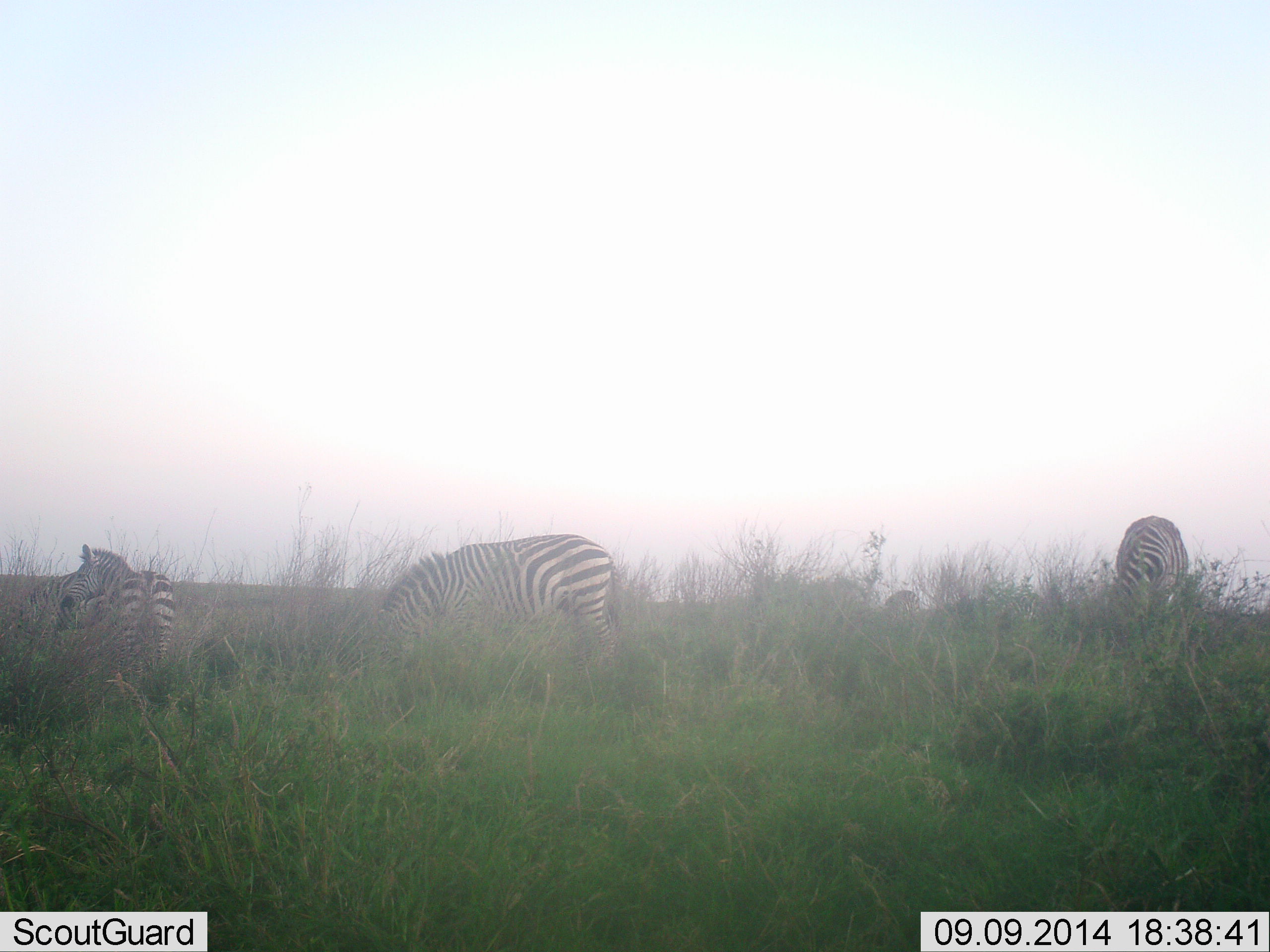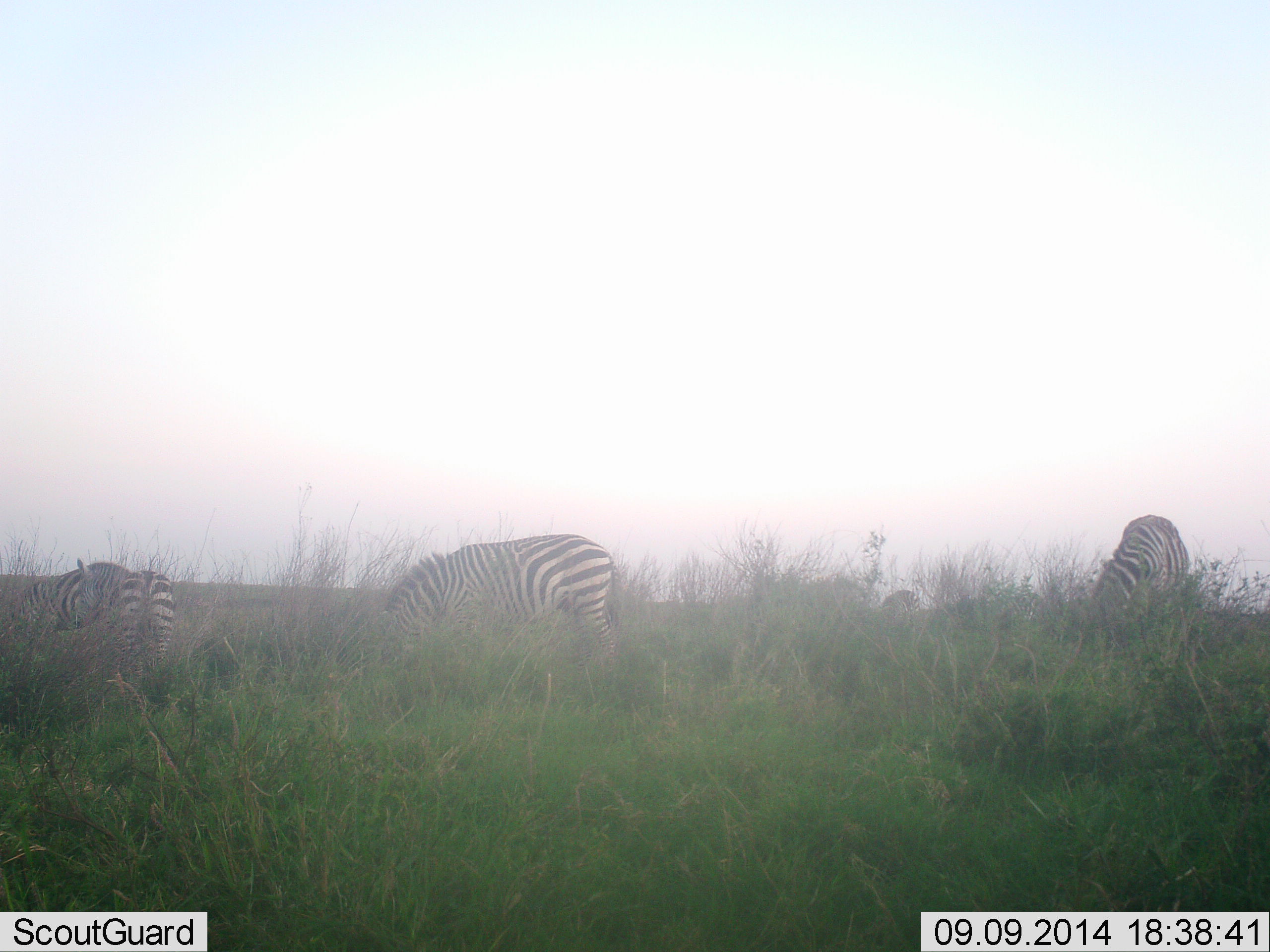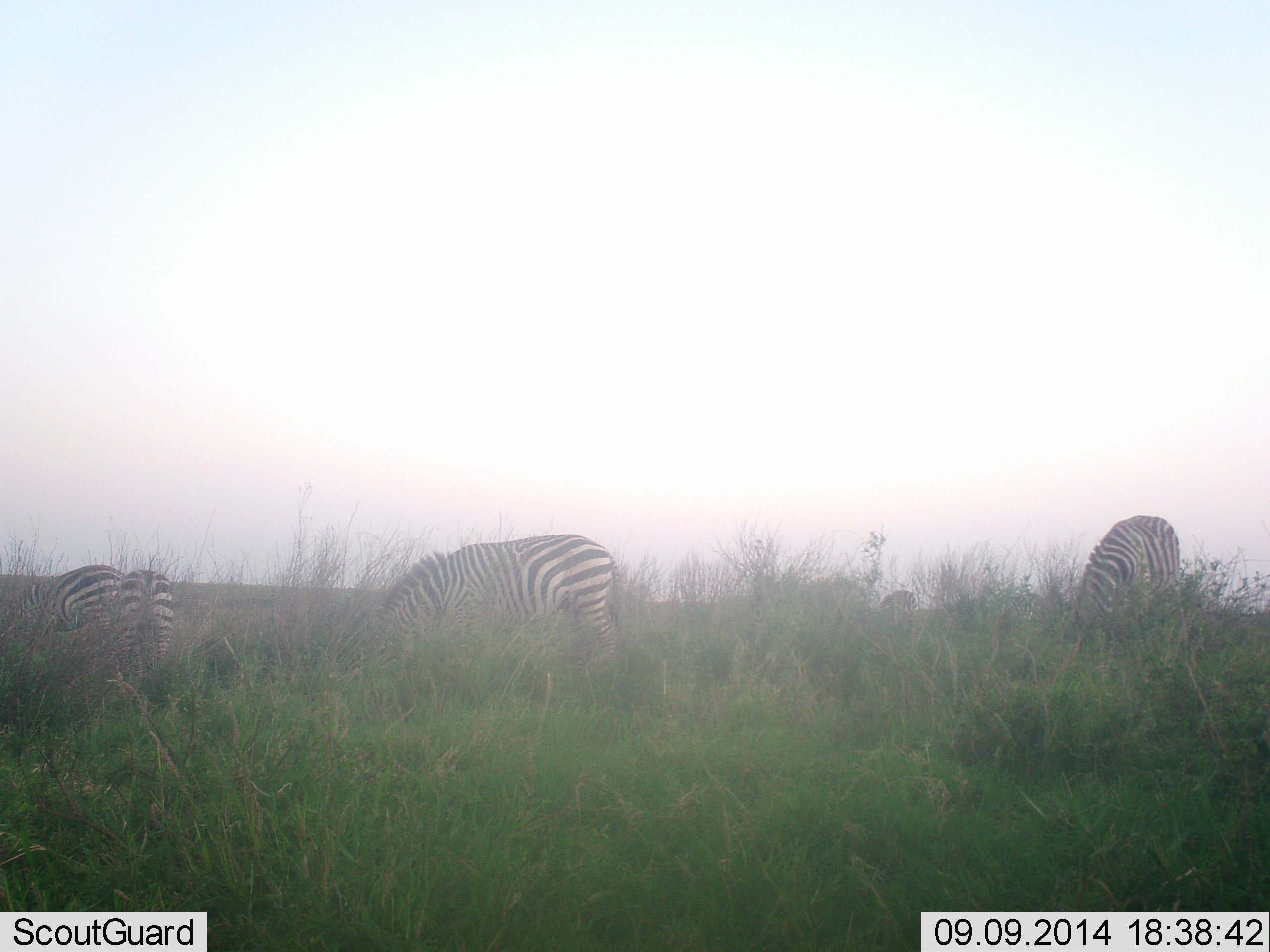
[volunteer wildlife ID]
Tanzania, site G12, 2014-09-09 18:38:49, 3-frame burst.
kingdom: Animalia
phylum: Chordata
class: Mammalia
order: Perissodactyla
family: Equidae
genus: Equus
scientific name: Equus quagga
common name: plains zebra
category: zebra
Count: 4.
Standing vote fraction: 10%.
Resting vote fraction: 0%.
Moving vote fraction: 0%.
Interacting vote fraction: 0%.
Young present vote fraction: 0%.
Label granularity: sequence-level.